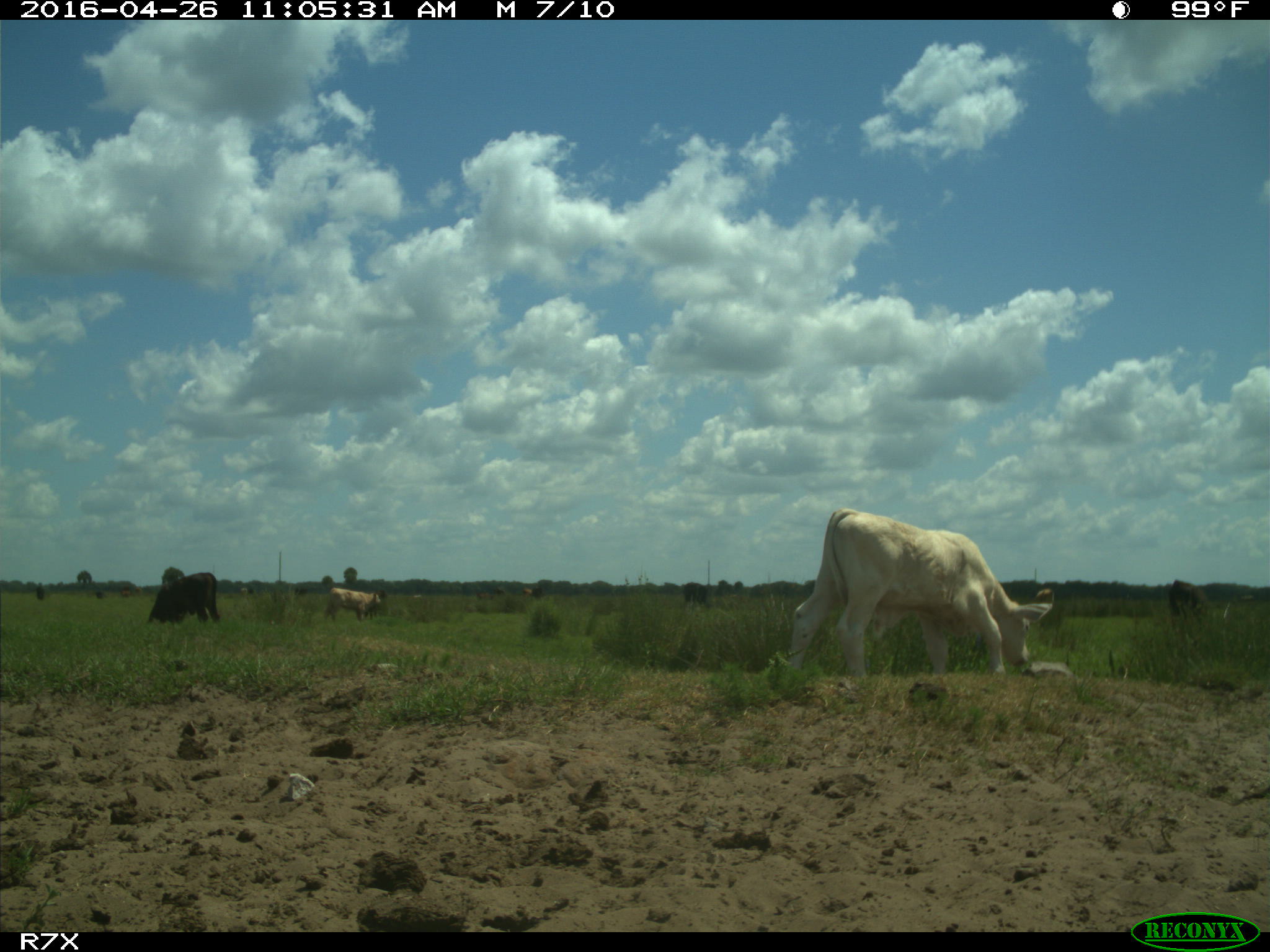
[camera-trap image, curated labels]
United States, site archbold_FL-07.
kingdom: Animalia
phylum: Chordata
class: Mammalia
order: Artiodactyla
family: Bovidae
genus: Bos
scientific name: Bos taurus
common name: domestic cow